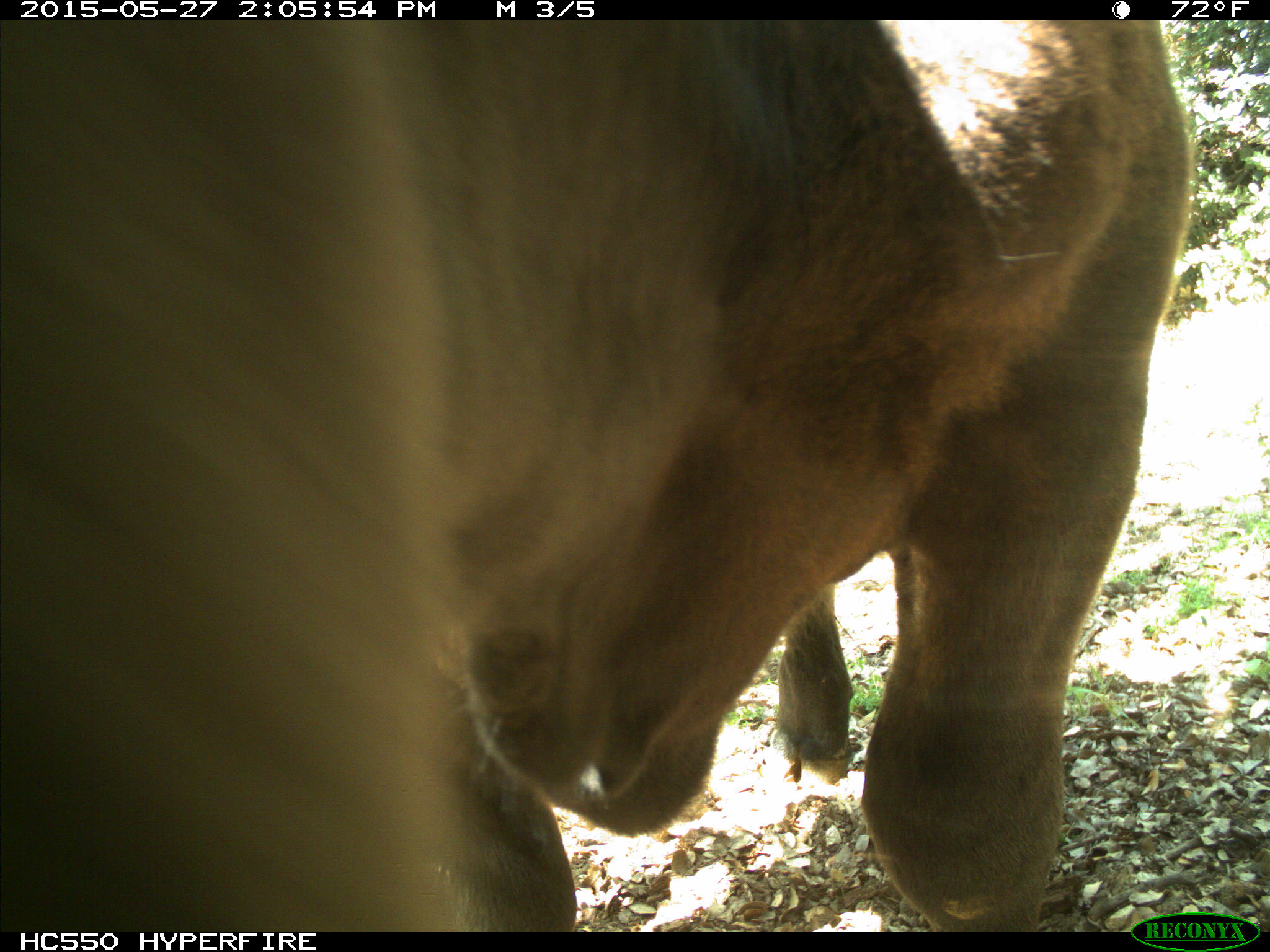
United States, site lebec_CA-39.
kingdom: Animalia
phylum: Chordata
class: Mammalia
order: Artiodactyla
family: Bovidae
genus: Bos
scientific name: Bos taurus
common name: domestic cow